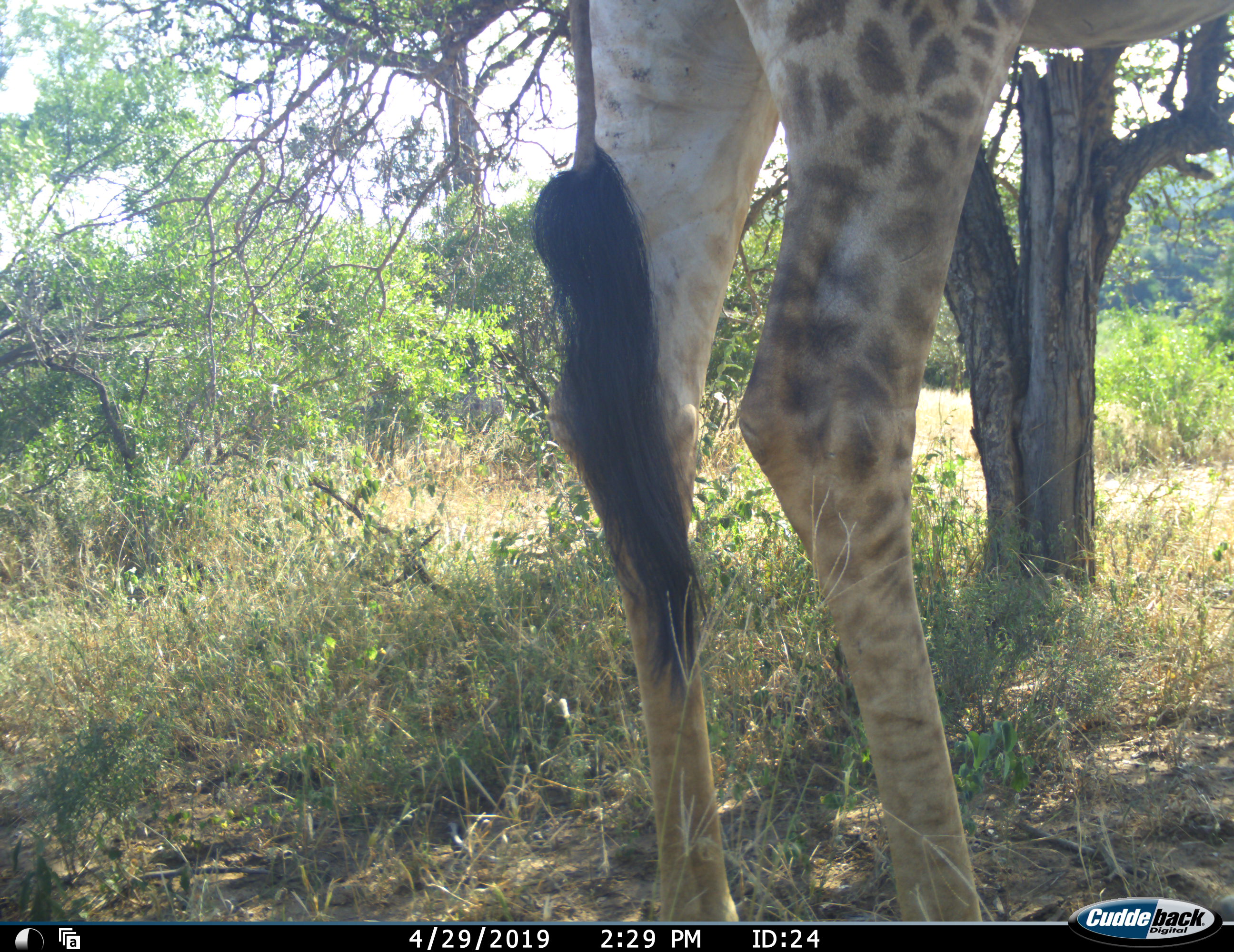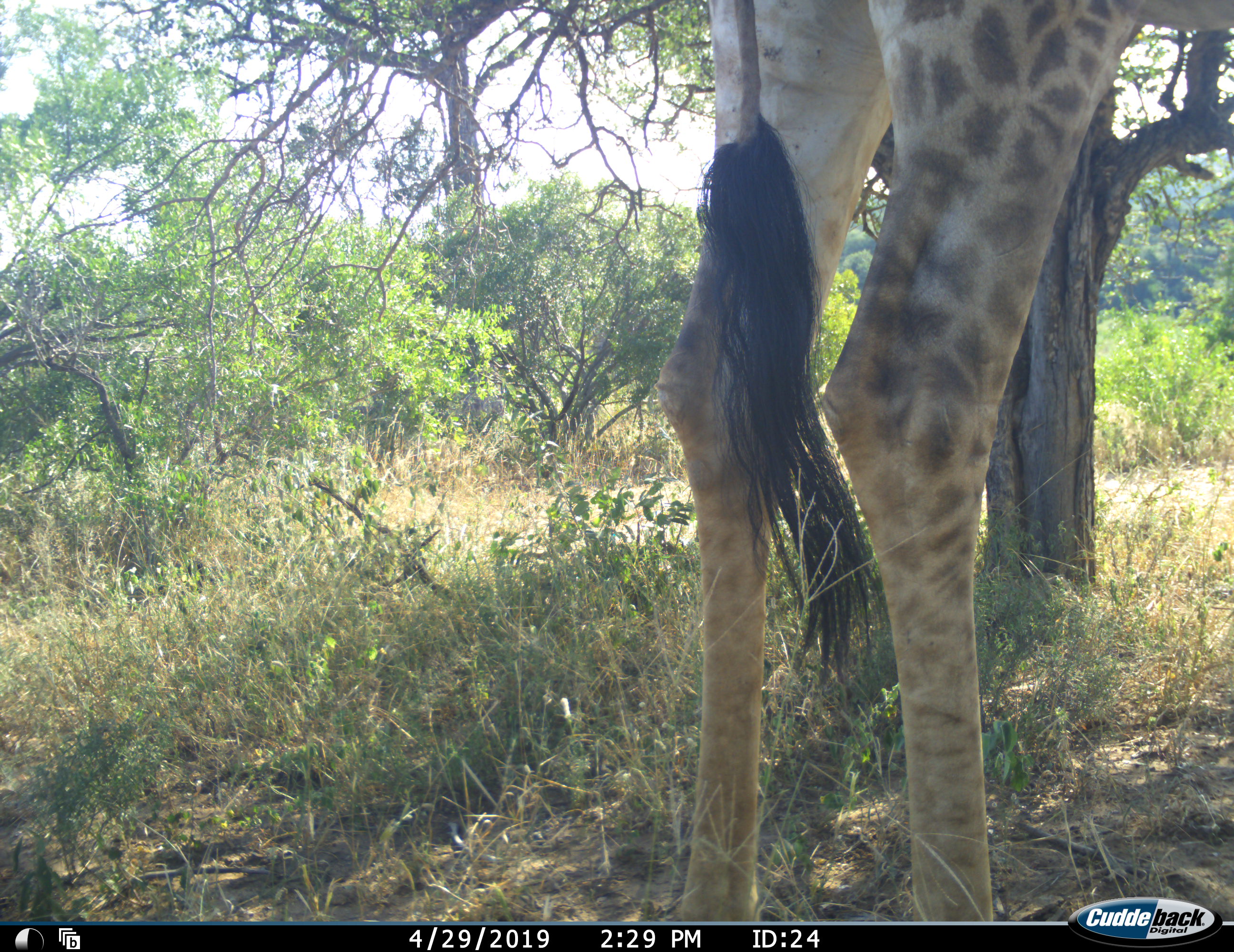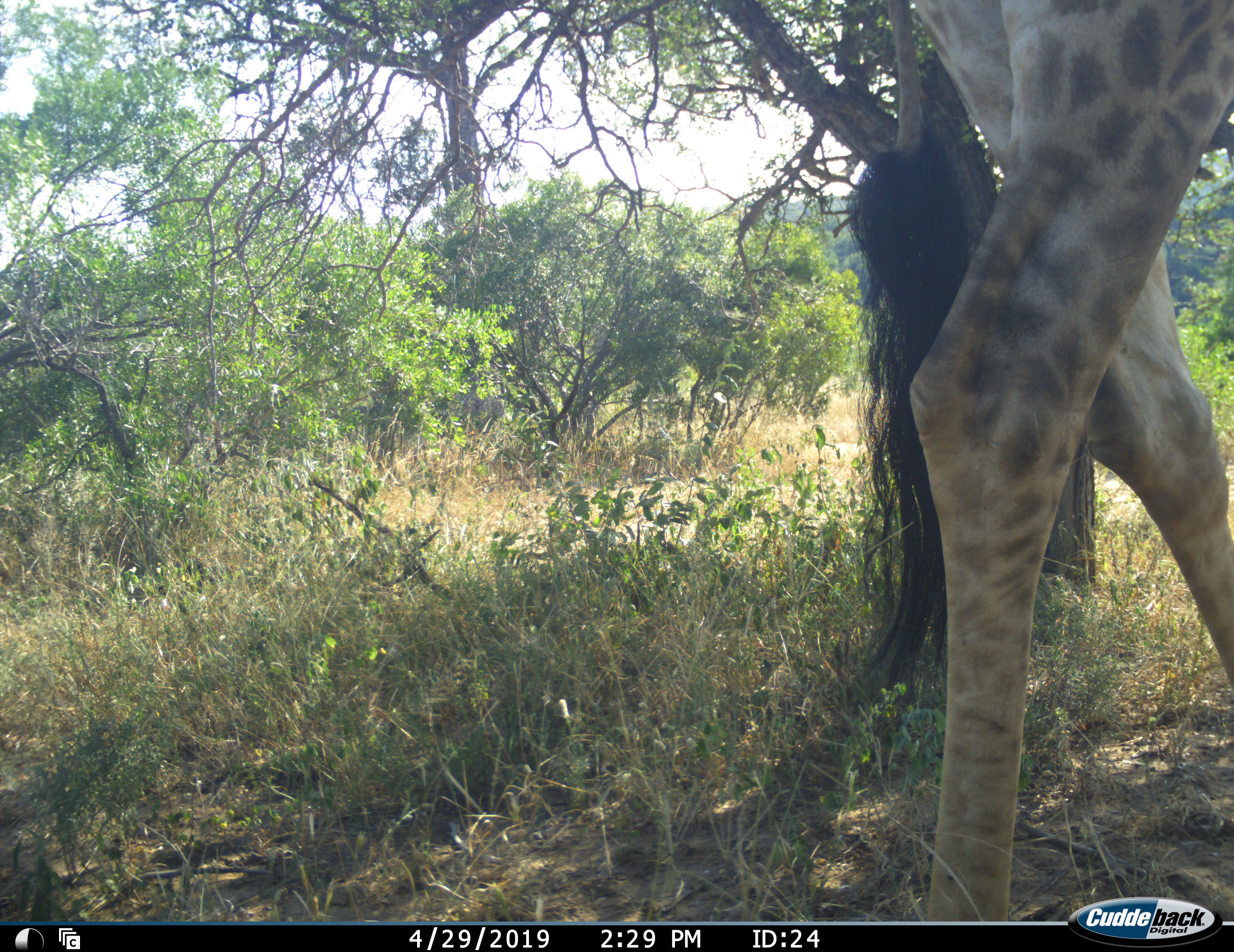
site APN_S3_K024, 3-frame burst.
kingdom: Animalia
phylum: Chordata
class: Mammalia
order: Artiodactyla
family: Giraffidae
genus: Giraffa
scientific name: Giraffa camelopardalis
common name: giraffe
Giraffe (Giraffa camelopardalis), count 1. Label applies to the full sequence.